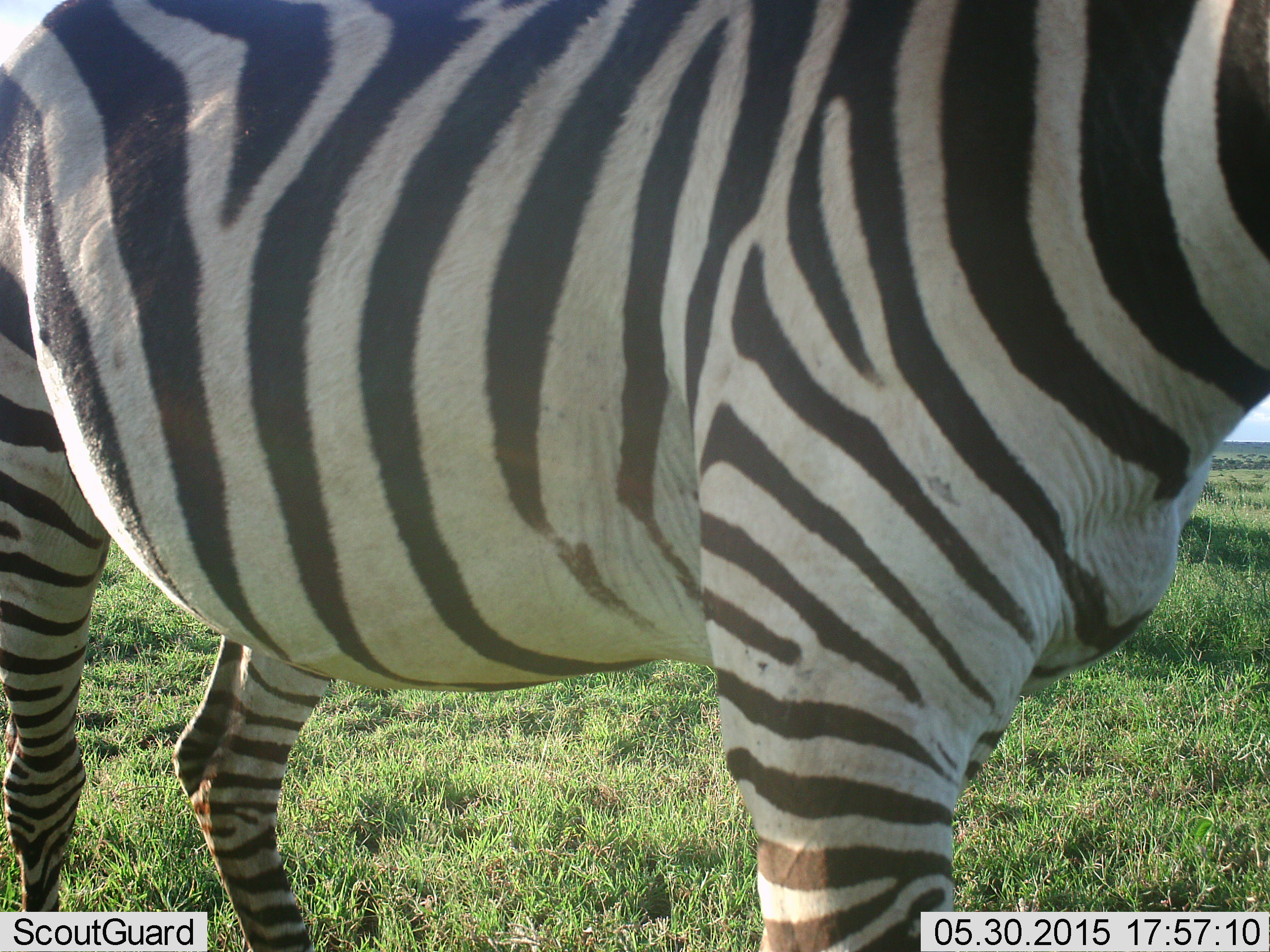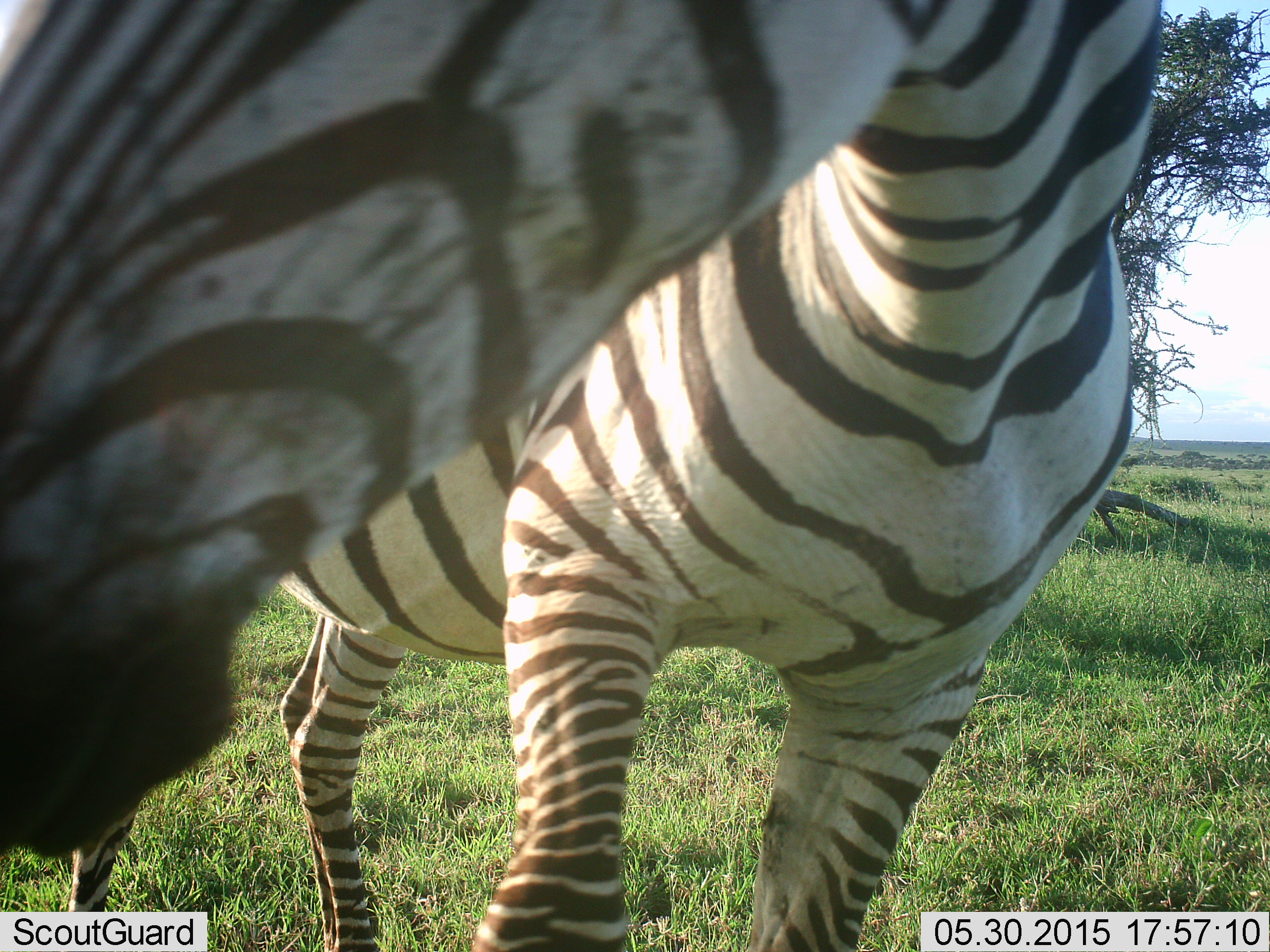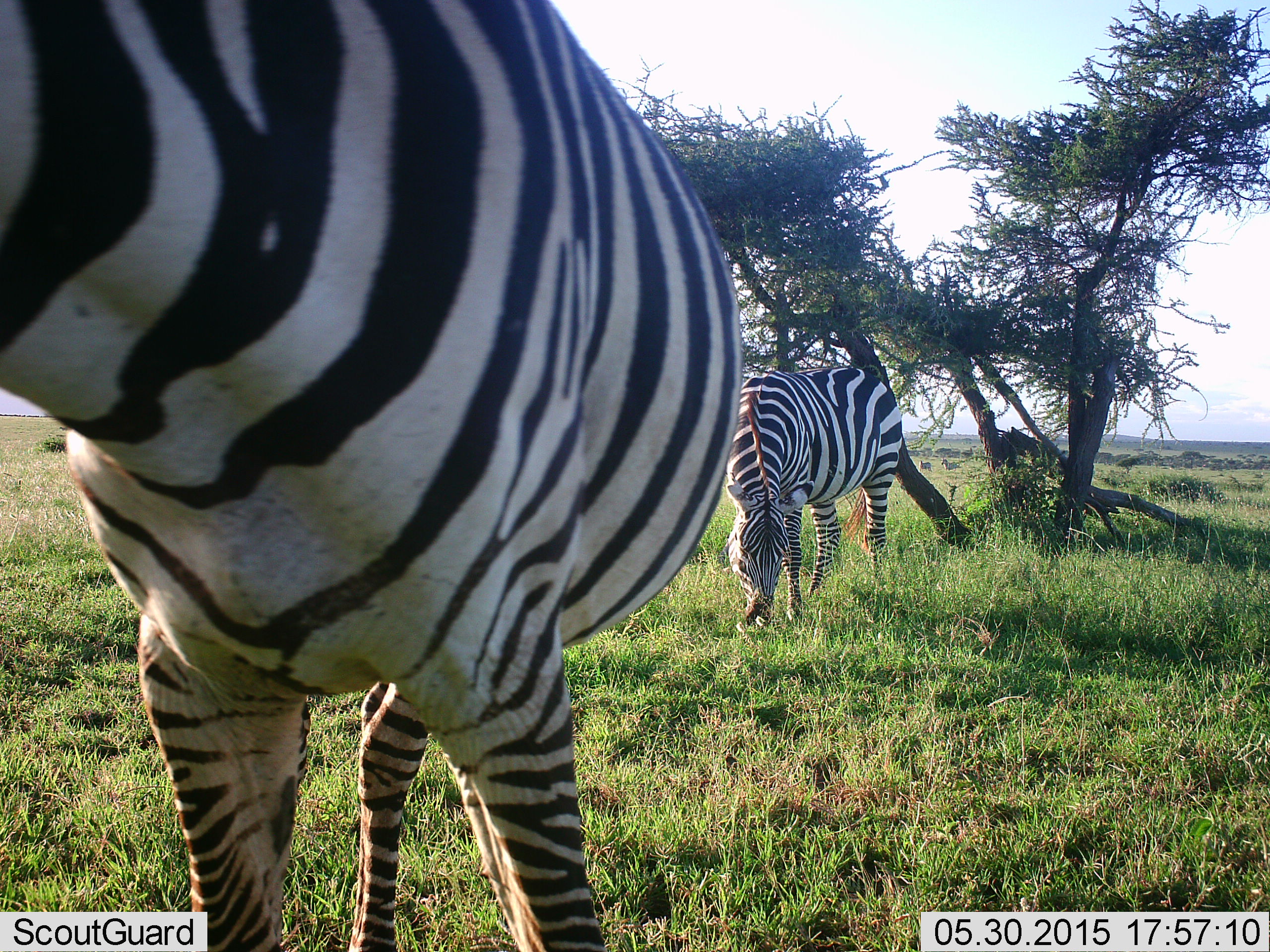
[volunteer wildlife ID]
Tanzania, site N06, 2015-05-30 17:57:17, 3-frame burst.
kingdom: Animalia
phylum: Chordata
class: Mammalia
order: Perissodactyla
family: Equidae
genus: Equus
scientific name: Equus quagga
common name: plains zebra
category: zebra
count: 1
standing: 70%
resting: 0%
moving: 30%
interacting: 10%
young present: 0%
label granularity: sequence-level